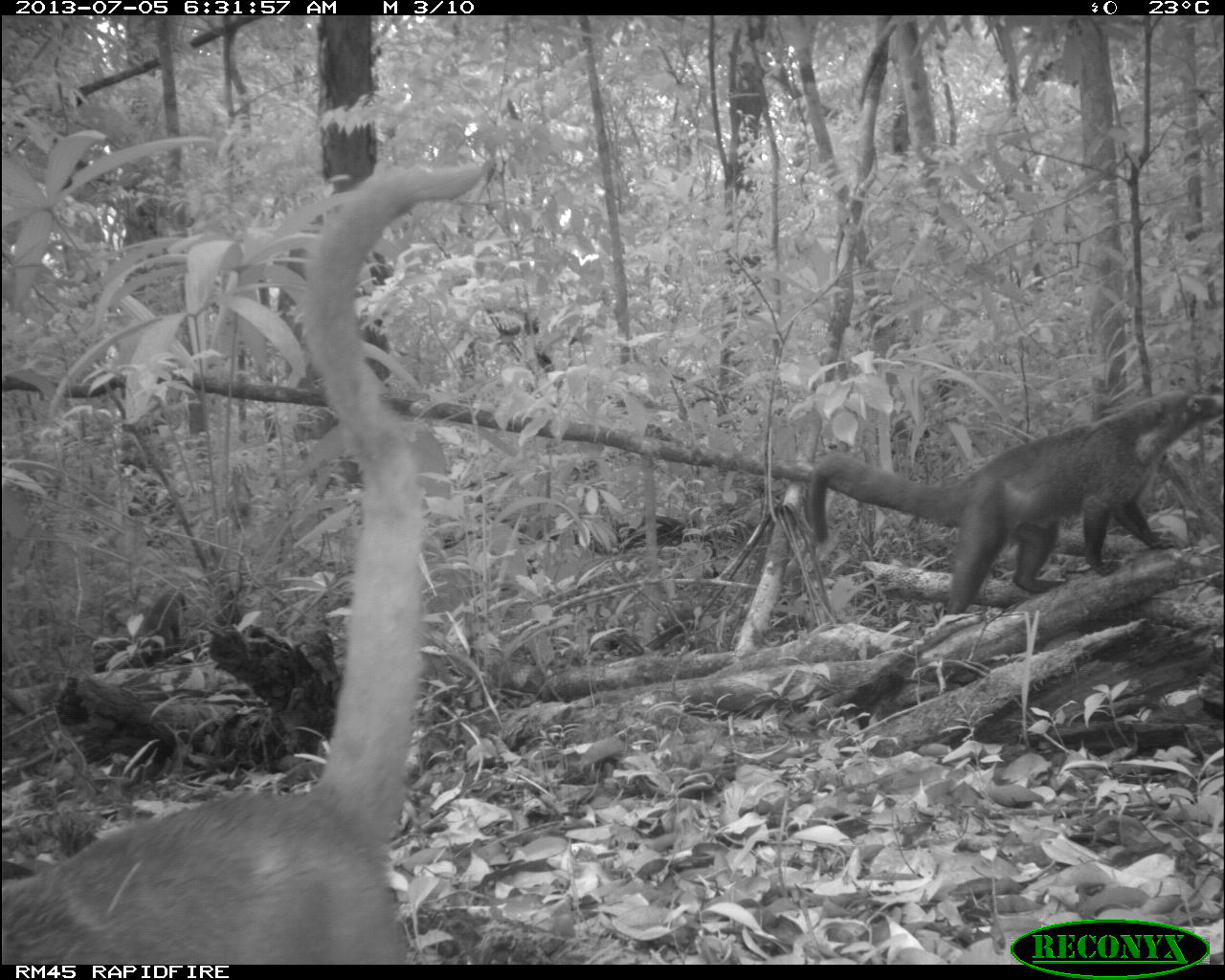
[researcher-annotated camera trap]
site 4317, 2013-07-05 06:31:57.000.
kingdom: Animalia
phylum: Chordata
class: Mammalia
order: Carnivora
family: Procyonidae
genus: Nasua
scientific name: Nasua narica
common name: white-nosed coati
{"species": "Nasua narica (white-nosed coati)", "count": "2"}